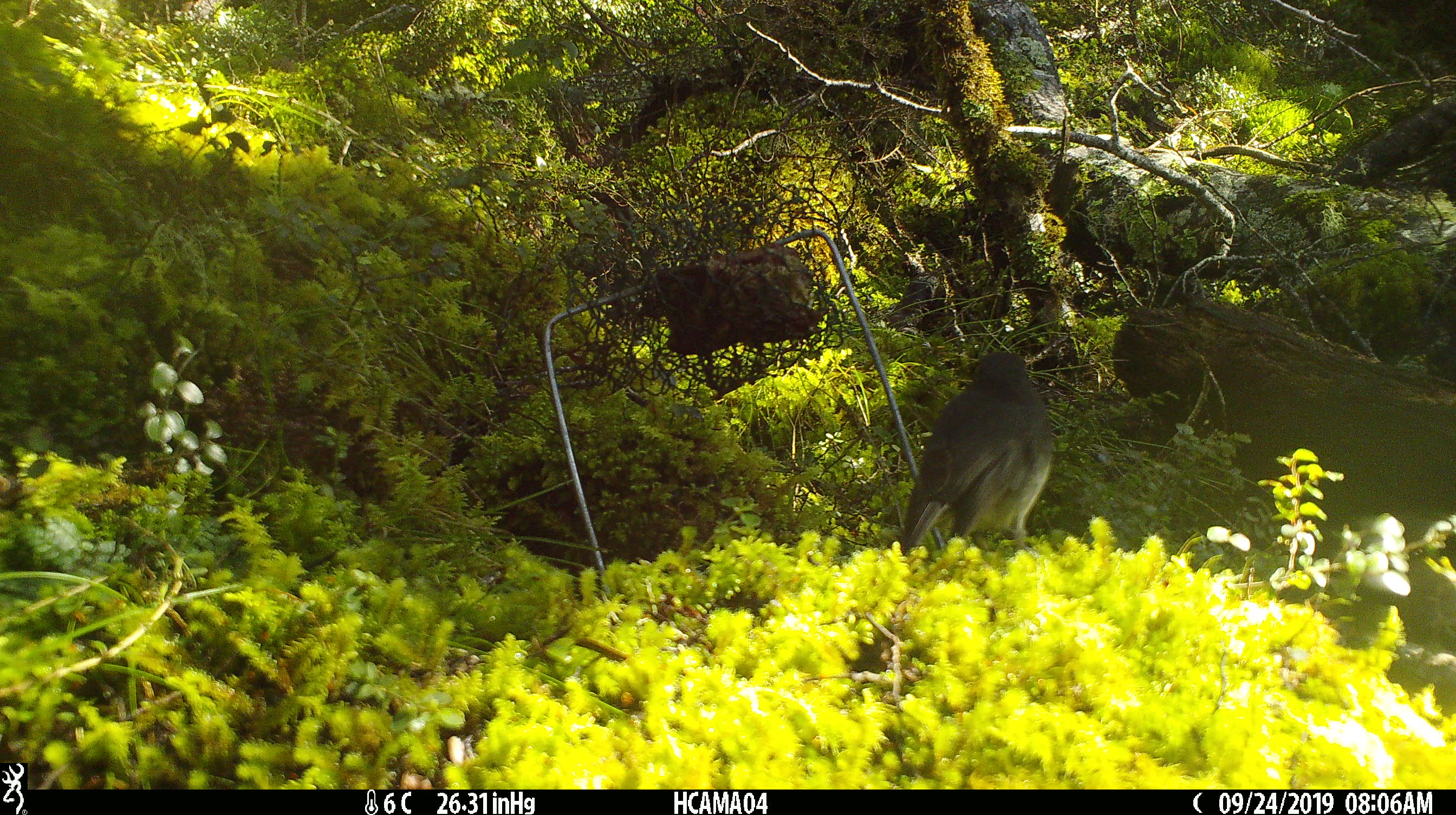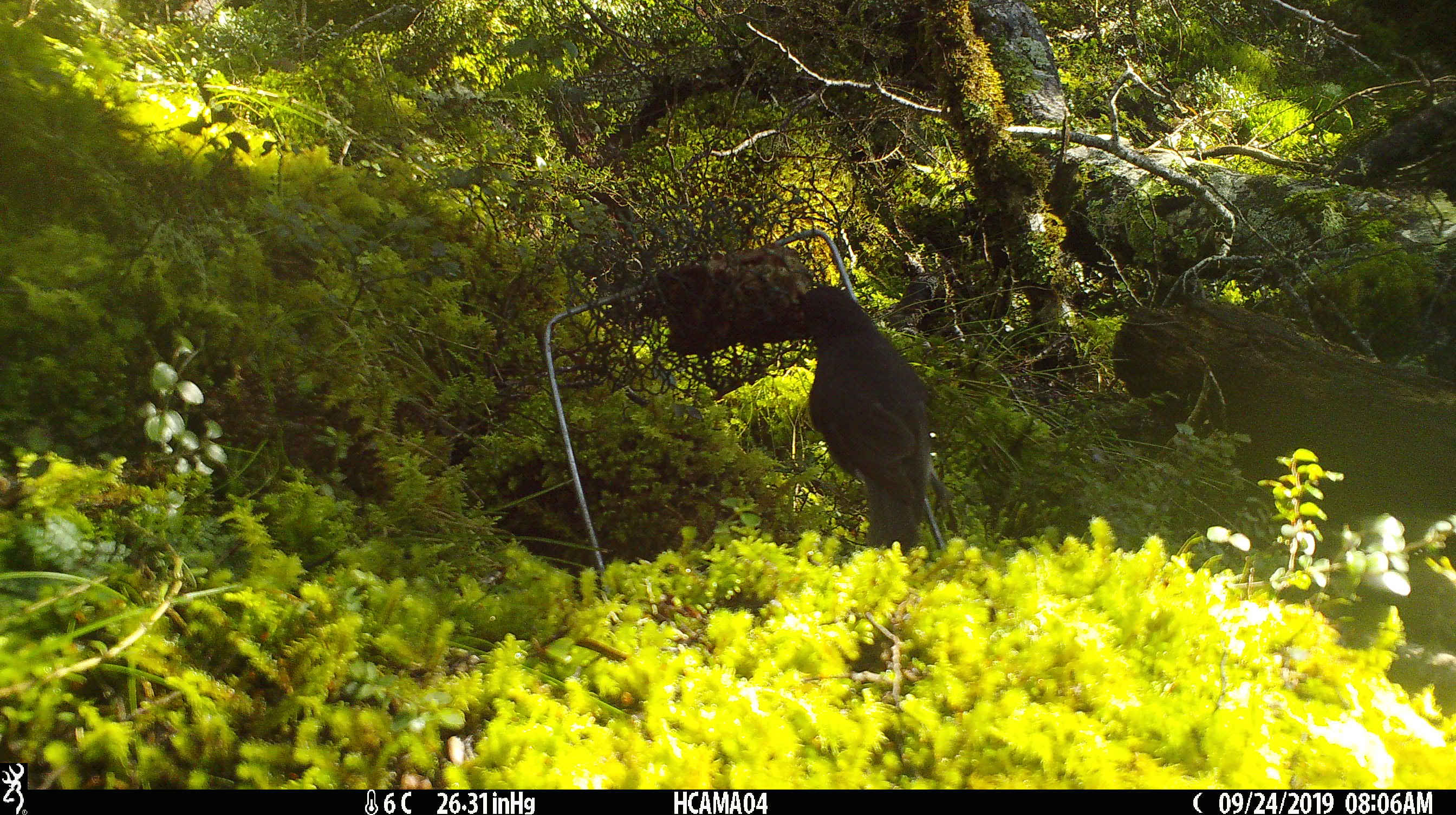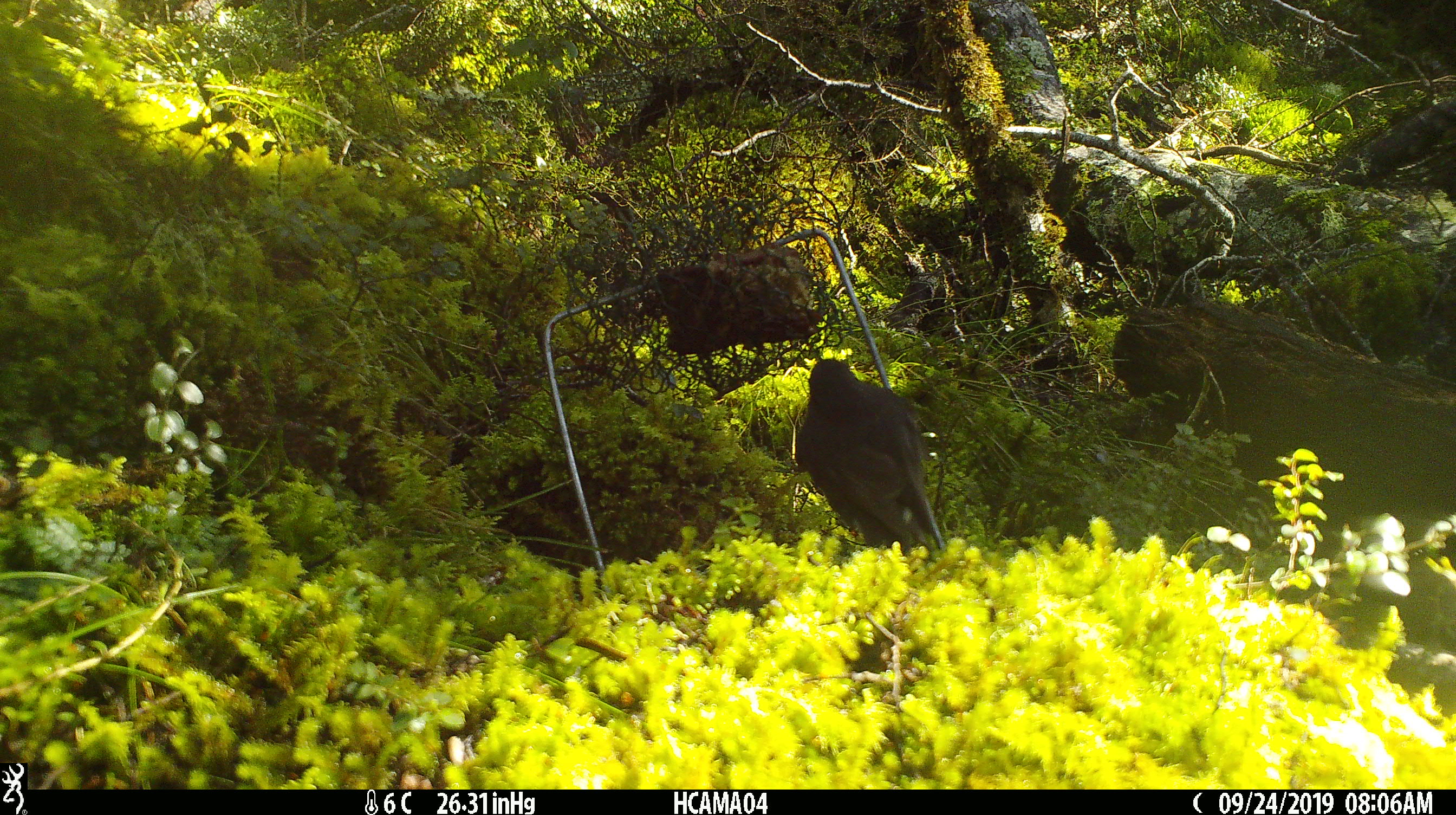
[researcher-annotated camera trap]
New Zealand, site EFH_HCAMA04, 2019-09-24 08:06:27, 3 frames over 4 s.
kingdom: Animalia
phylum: Chordata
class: Aves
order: Passeriformes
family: Petroicidae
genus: Petroica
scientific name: Petroica australis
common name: new zealand robin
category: robin